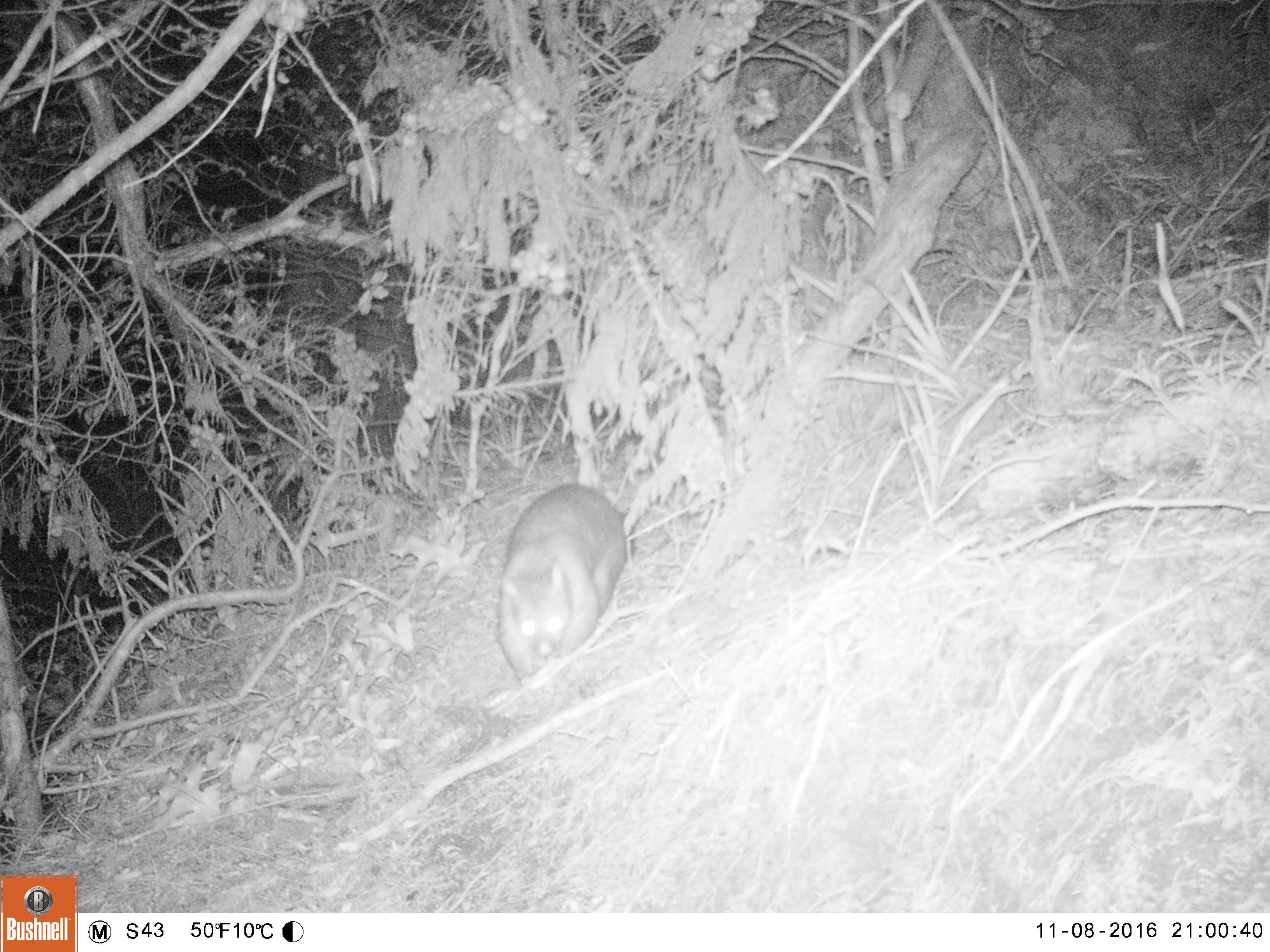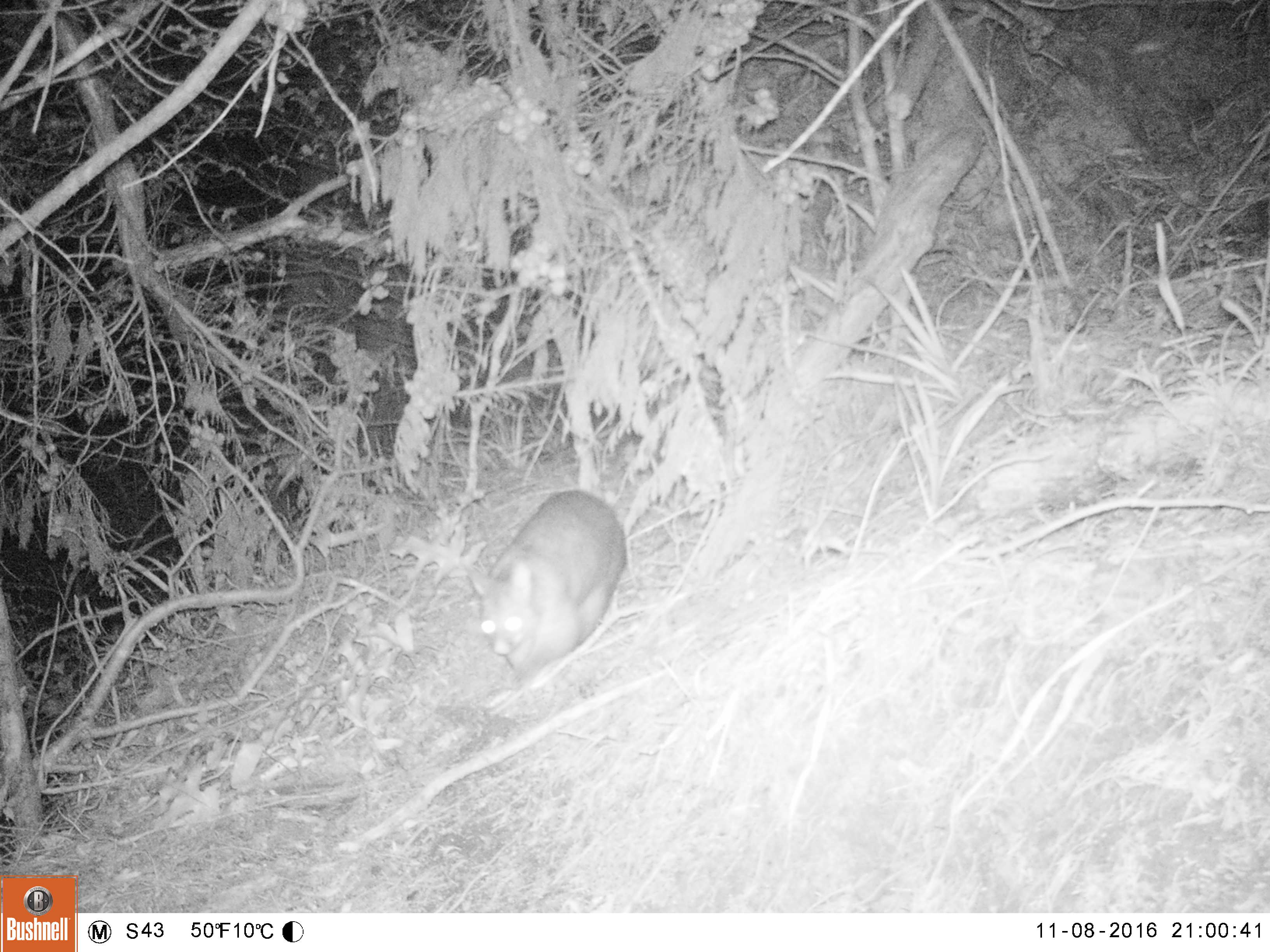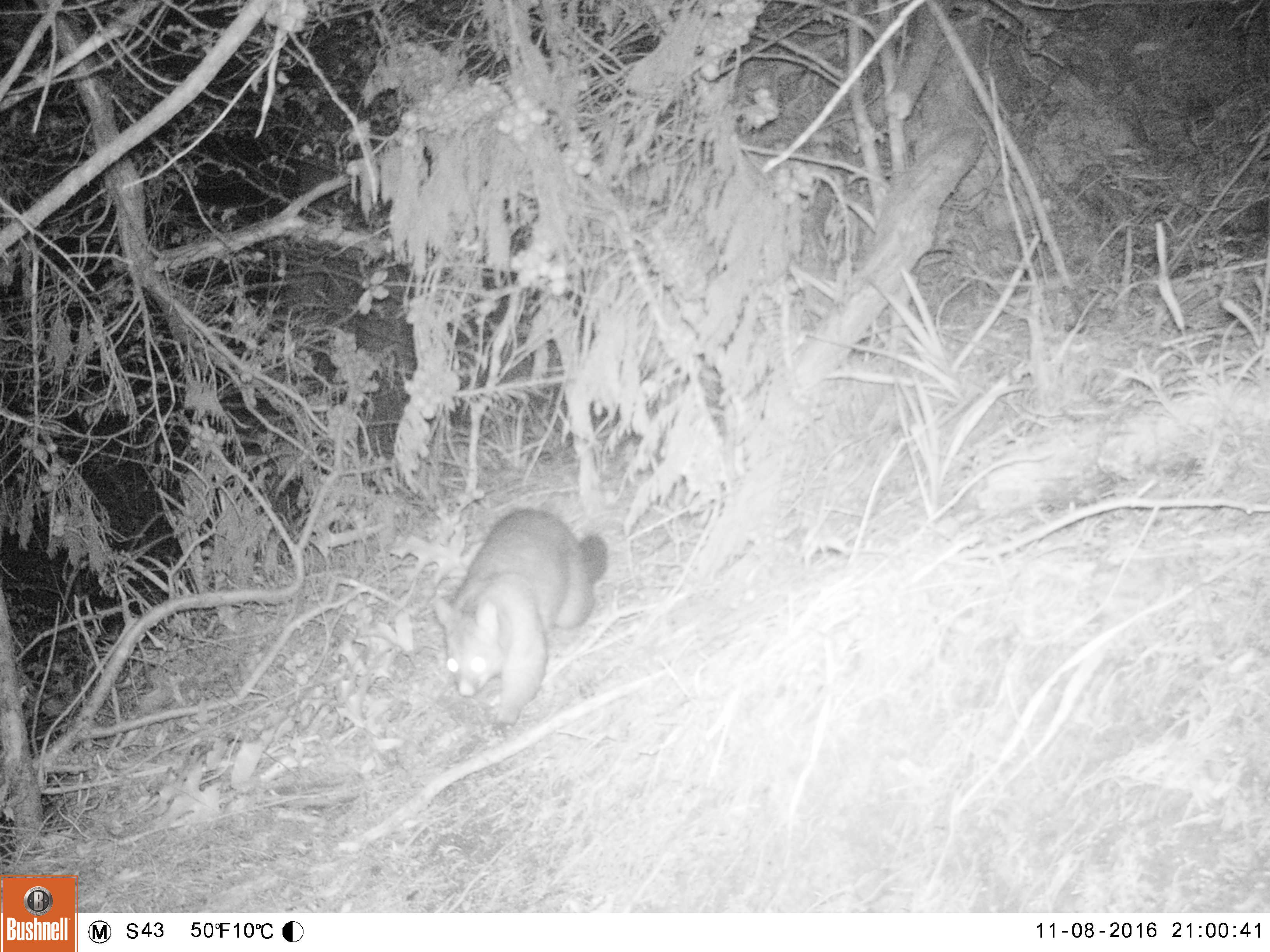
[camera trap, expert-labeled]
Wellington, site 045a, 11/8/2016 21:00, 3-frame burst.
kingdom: Animalia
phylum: Chordata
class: Mammalia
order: Didelphimorphia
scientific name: Didelphimorphia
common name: possum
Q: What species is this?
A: Possum (Didelphimorphia).